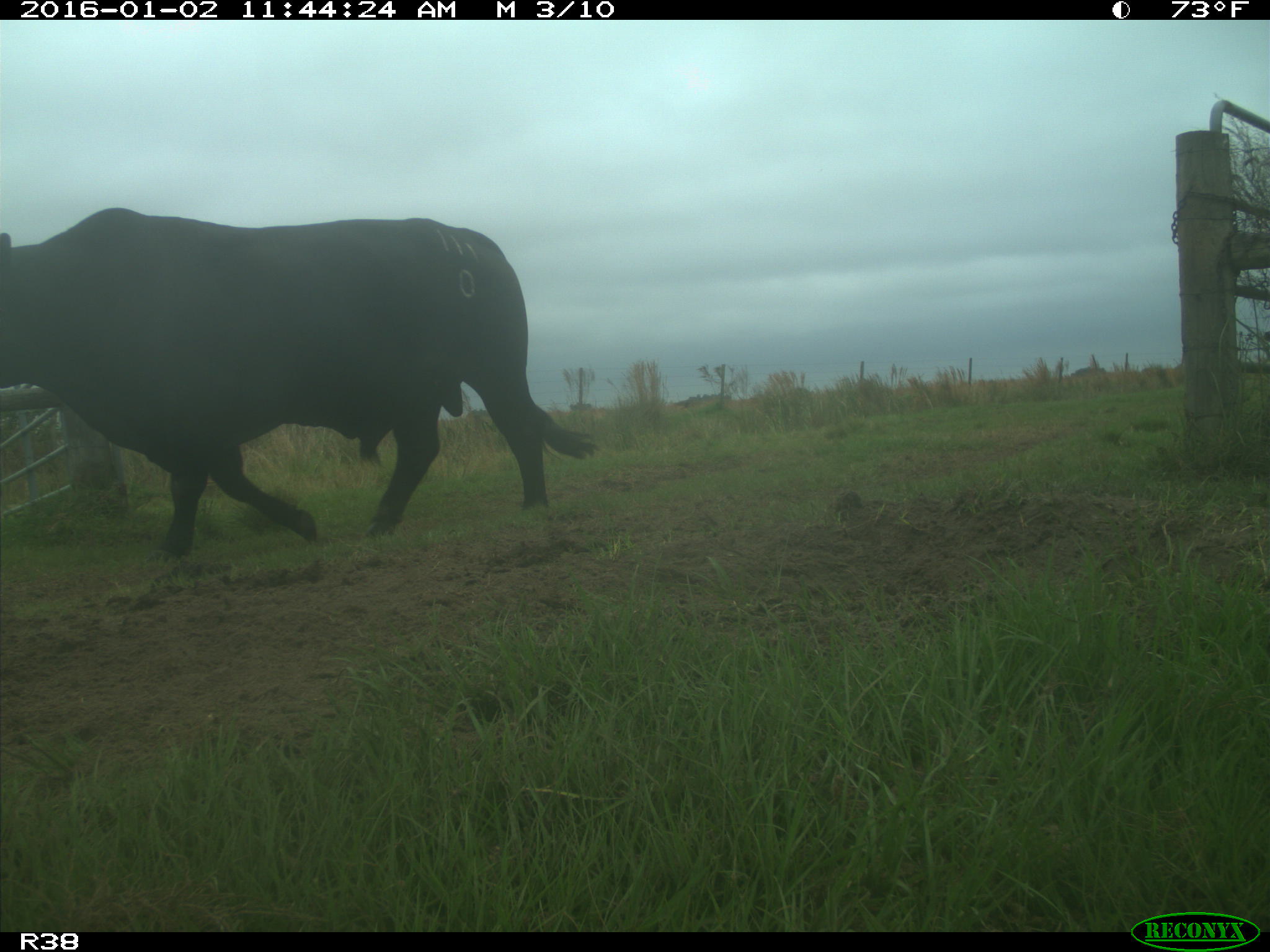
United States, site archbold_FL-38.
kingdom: Animalia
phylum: Chordata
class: Mammalia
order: Artiodactyla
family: Bovidae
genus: Bos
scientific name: Bos taurus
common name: domestic cow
Bos taurus (domestic cow).